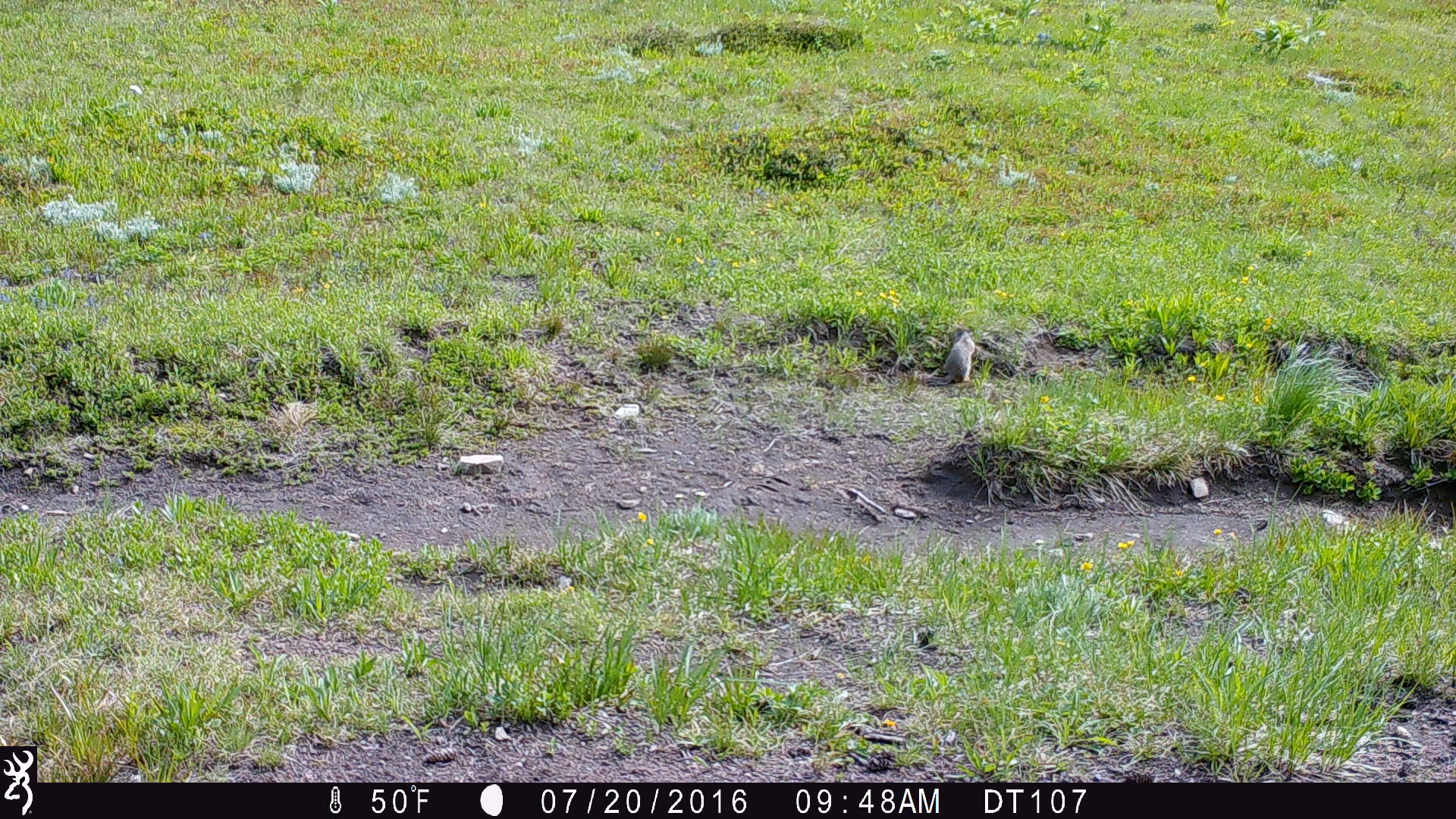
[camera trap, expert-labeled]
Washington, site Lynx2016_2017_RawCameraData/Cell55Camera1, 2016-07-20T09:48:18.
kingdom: Animalia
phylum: Chordata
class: Mammalia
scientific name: Mammalia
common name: small mammal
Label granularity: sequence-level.